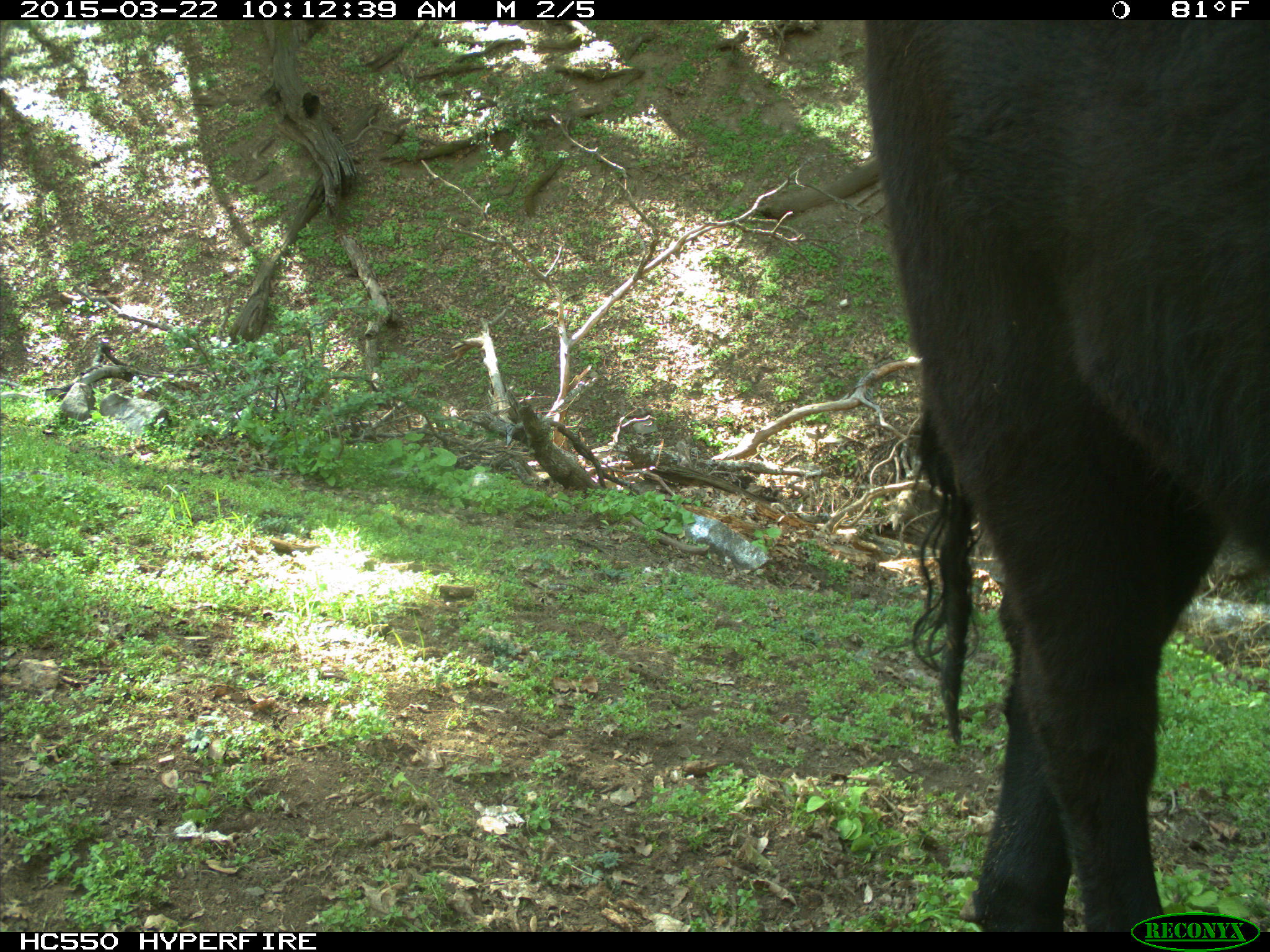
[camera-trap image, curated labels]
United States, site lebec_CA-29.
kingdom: Animalia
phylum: Chordata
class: Mammalia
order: Artiodactyla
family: Bovidae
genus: Bos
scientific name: Bos taurus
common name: domestic cow